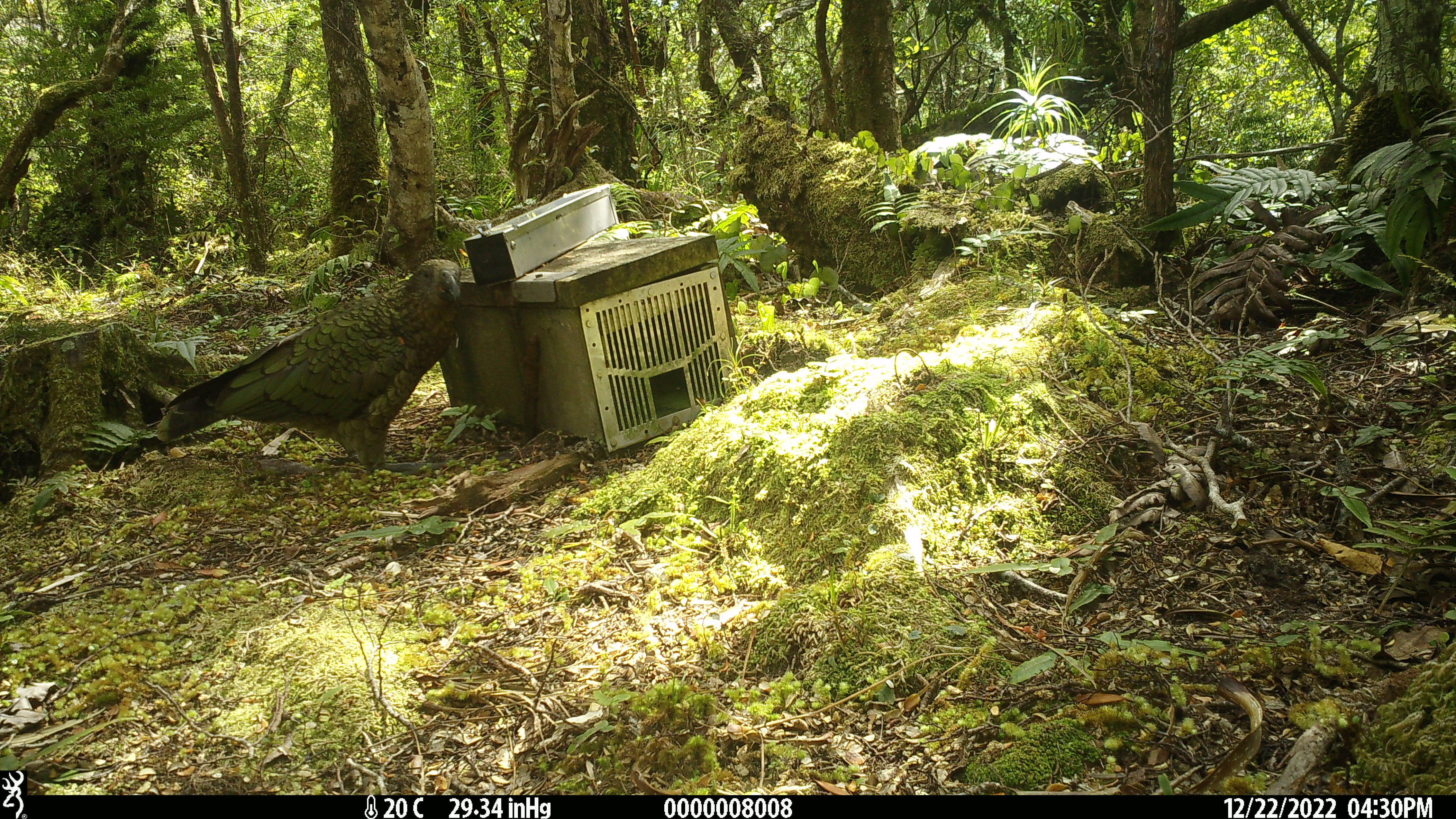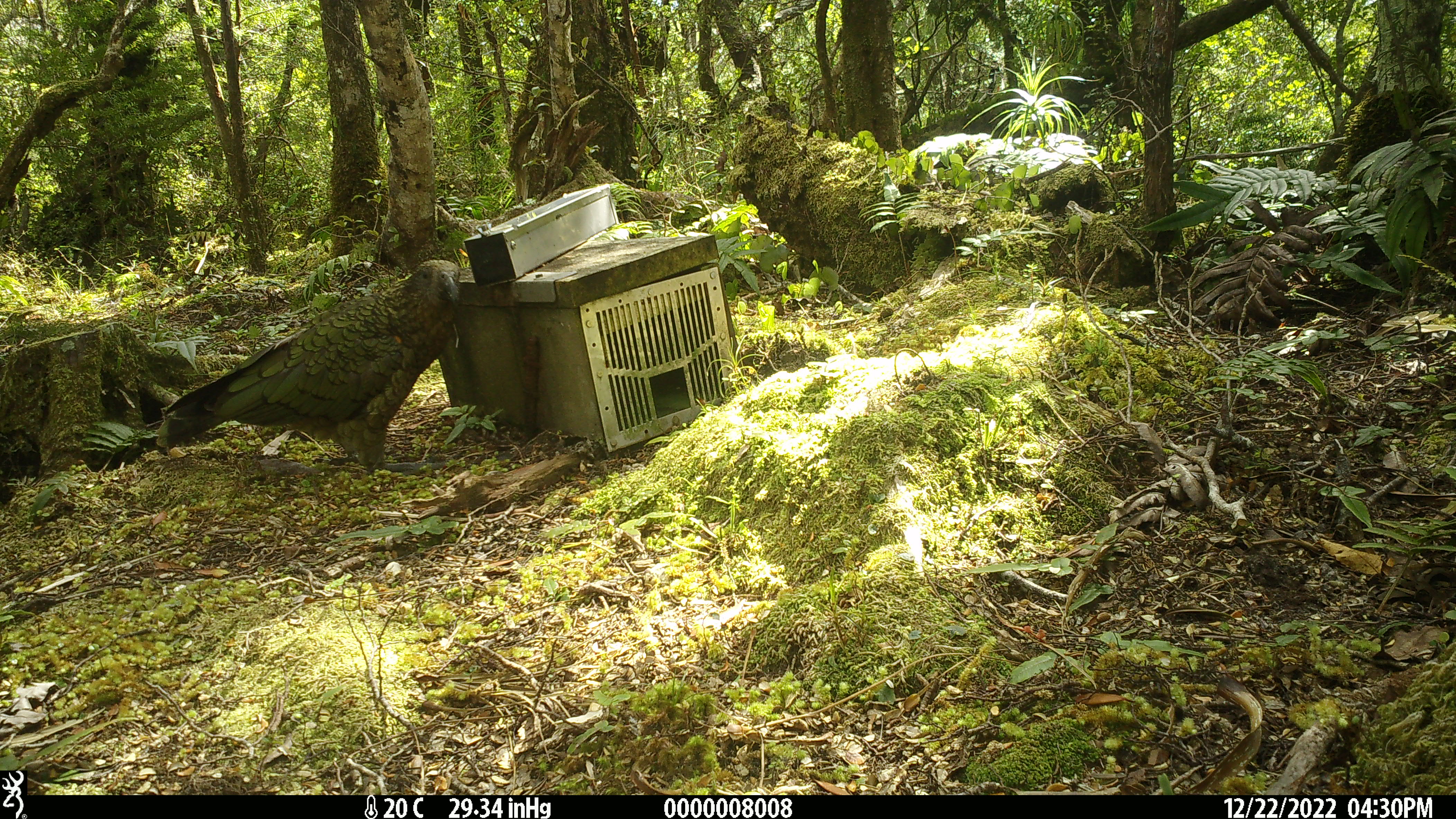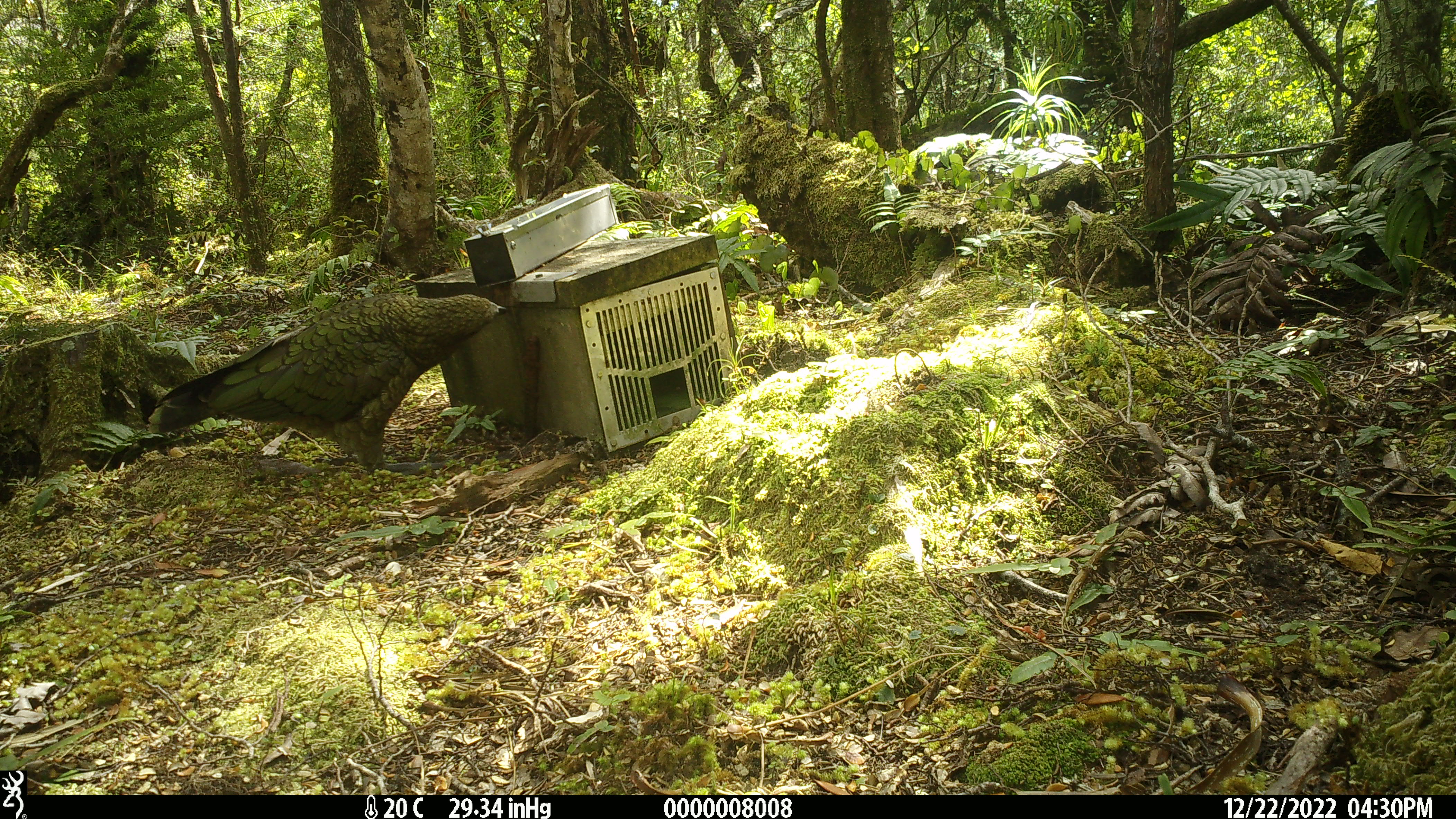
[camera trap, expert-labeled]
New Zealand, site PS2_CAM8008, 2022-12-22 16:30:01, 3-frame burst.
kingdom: Animalia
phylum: Chordata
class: Aves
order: Psittaciformes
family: Strigopidae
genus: Nestor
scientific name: Nestor notabilis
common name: kea